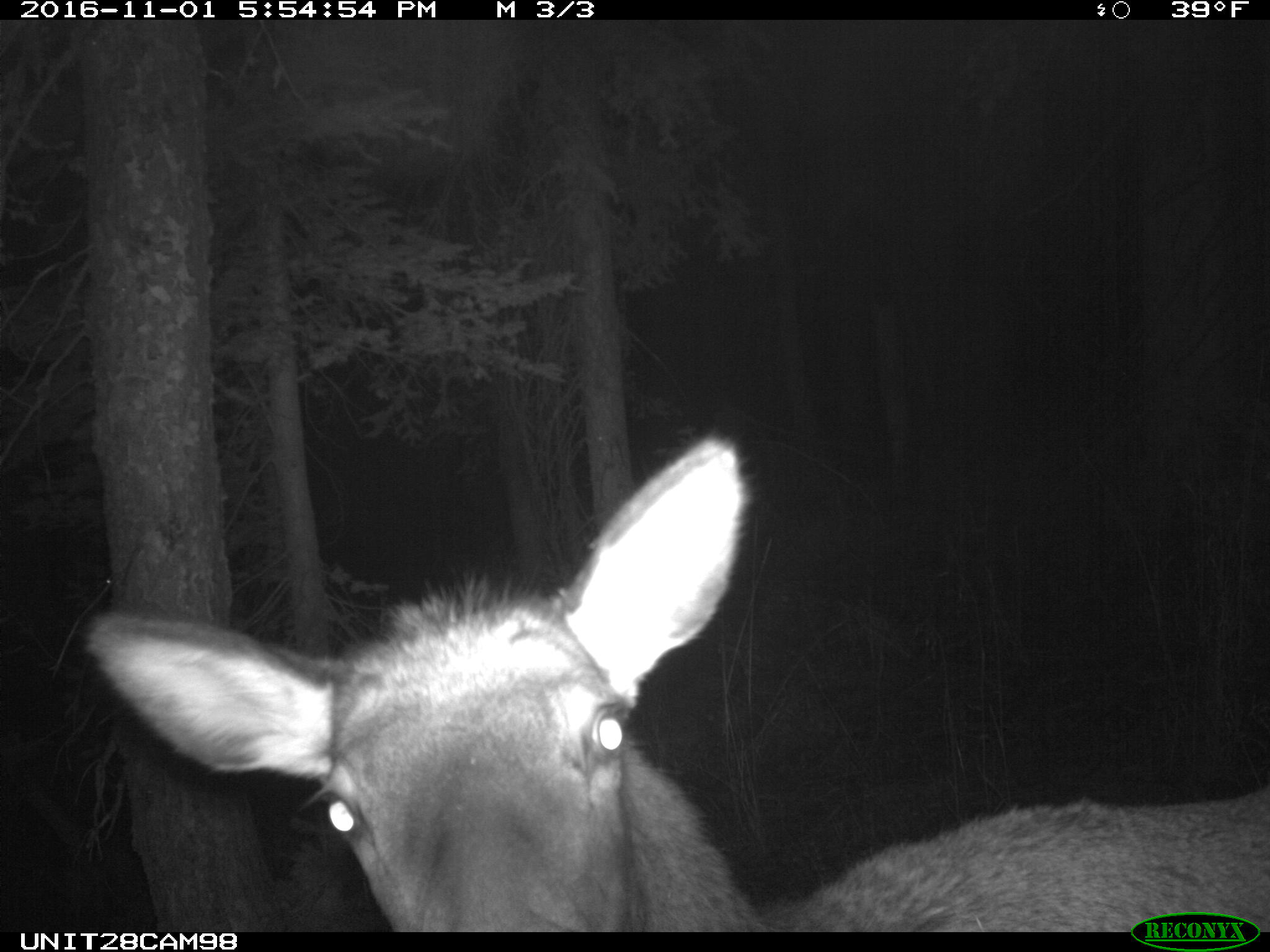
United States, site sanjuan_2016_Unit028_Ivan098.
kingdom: Animalia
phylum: Chordata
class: Mammalia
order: Artiodactyla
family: Cervidae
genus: Cervus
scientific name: Cervus elaphus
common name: red deer